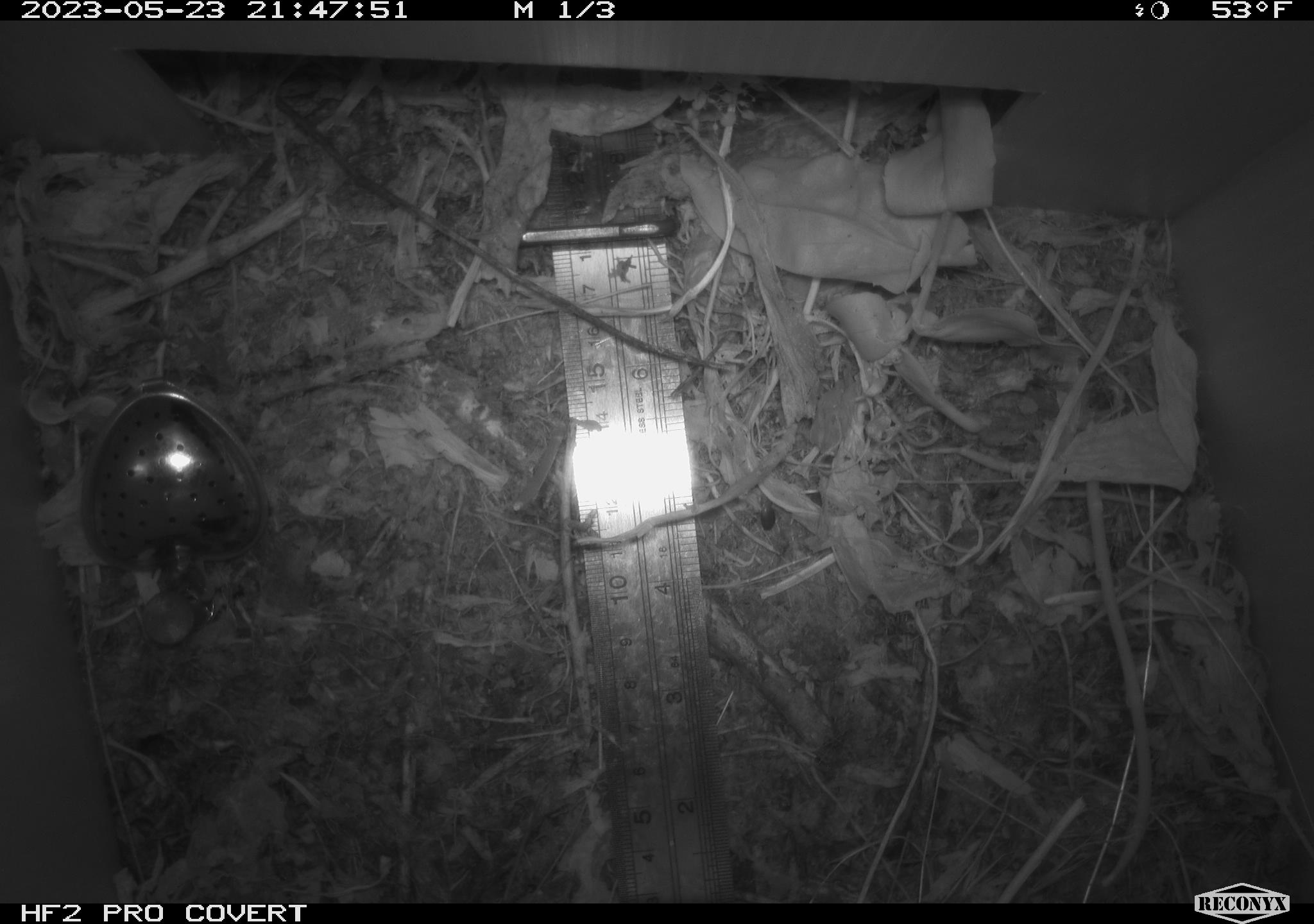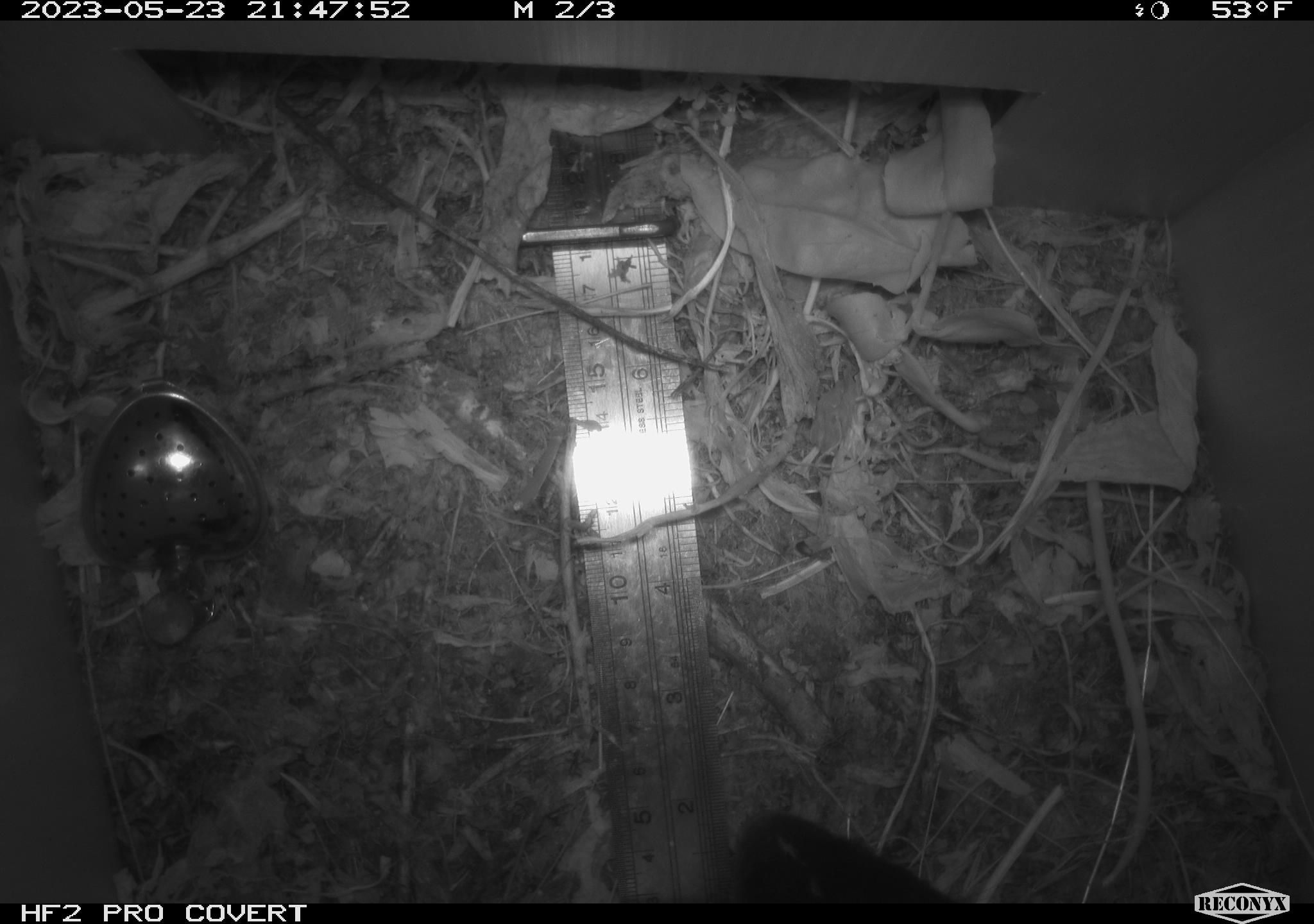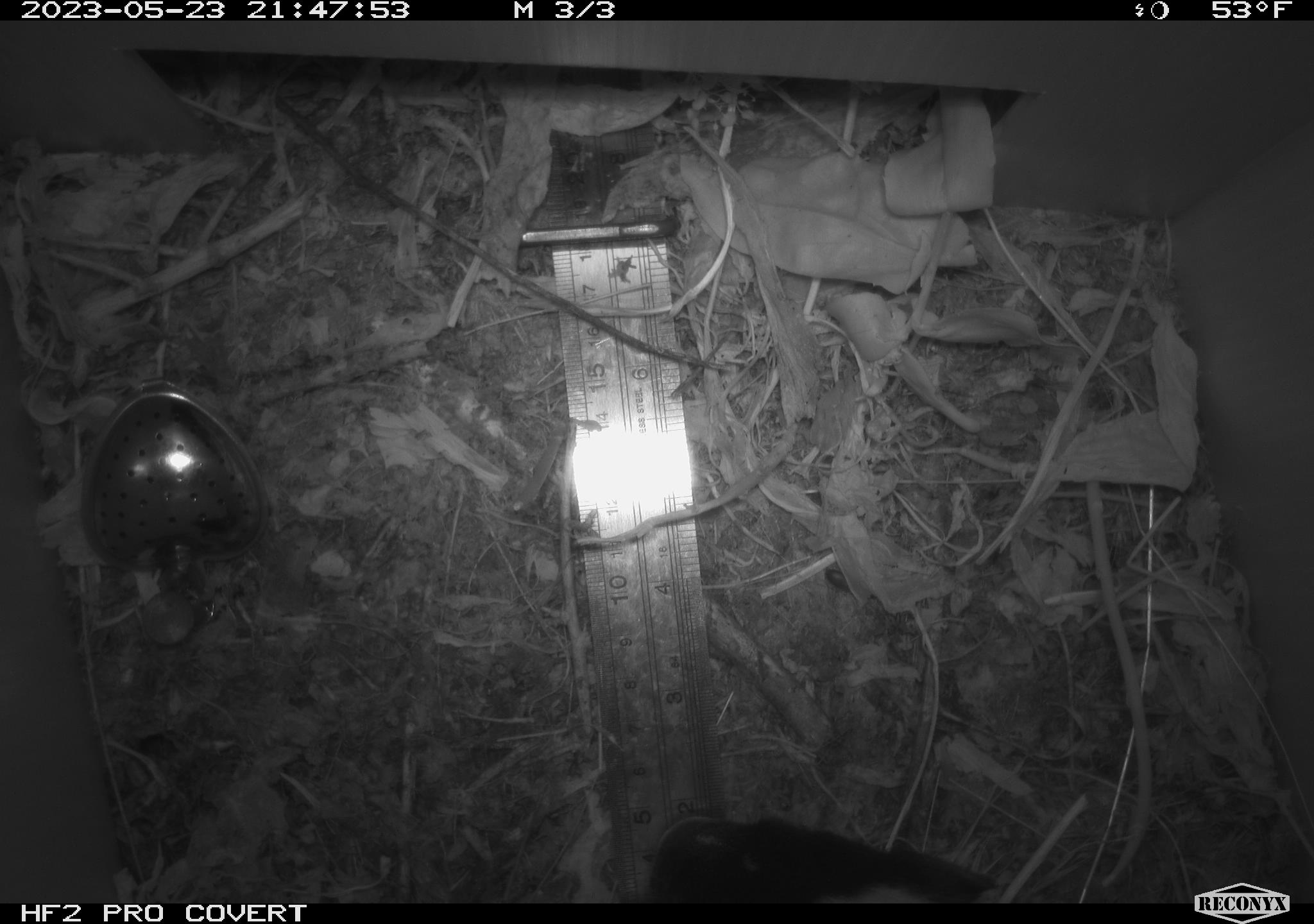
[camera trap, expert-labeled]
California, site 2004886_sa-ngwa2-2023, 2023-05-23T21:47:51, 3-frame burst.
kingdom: Animalia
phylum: Chordata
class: Mammalia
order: Carnivora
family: Mephitidae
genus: Mephitis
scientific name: Mephitis mephitis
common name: striped skunk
Striped skunk (Mephitis mephitis).